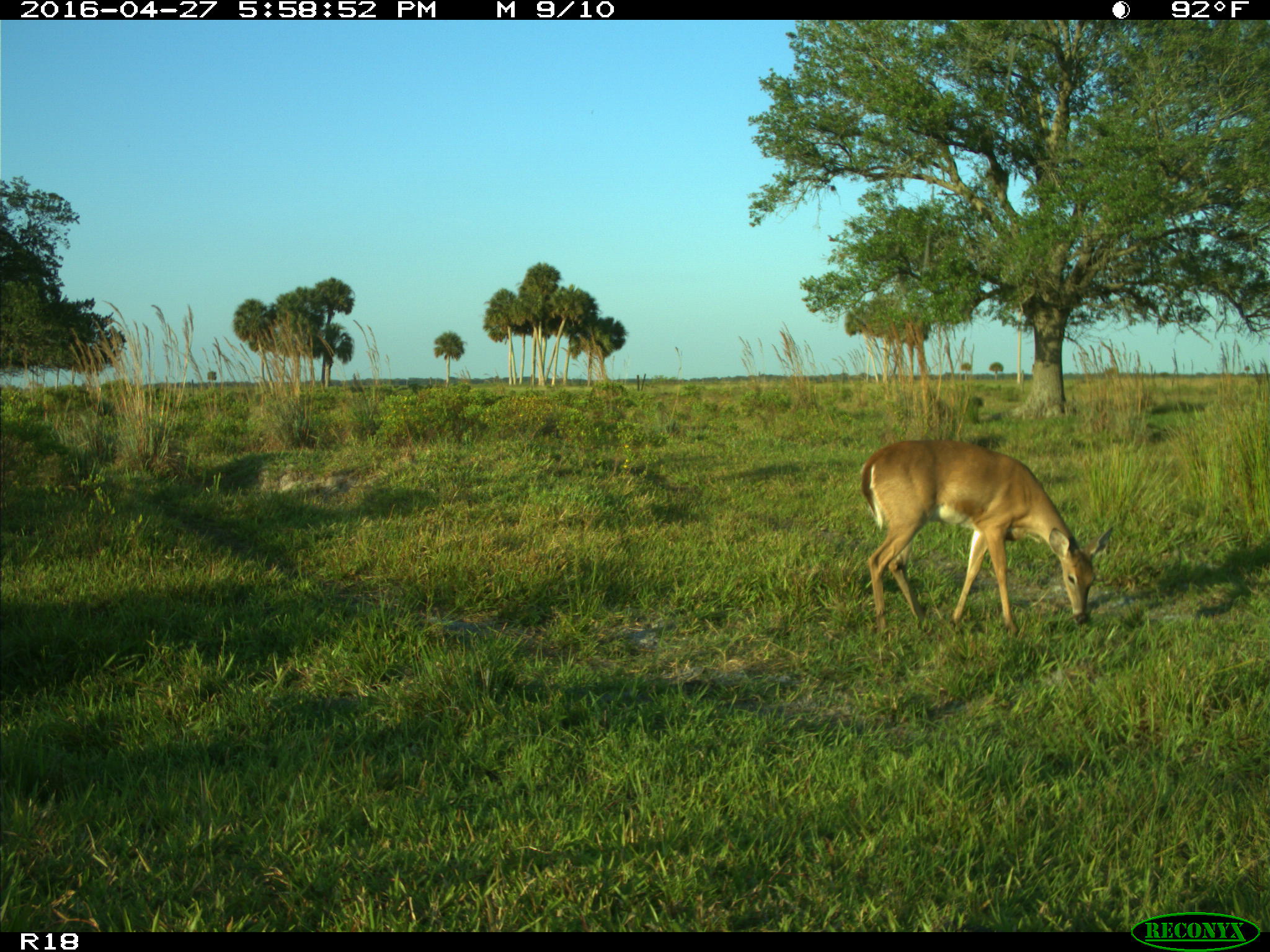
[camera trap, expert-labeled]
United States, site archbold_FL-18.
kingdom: Animalia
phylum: Chordata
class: Mammalia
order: Artiodactyla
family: Cervidae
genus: Odocoileus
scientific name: Odocoileus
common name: deer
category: unidentified deer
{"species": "unidentified deer (deer) (Odocoileus)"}